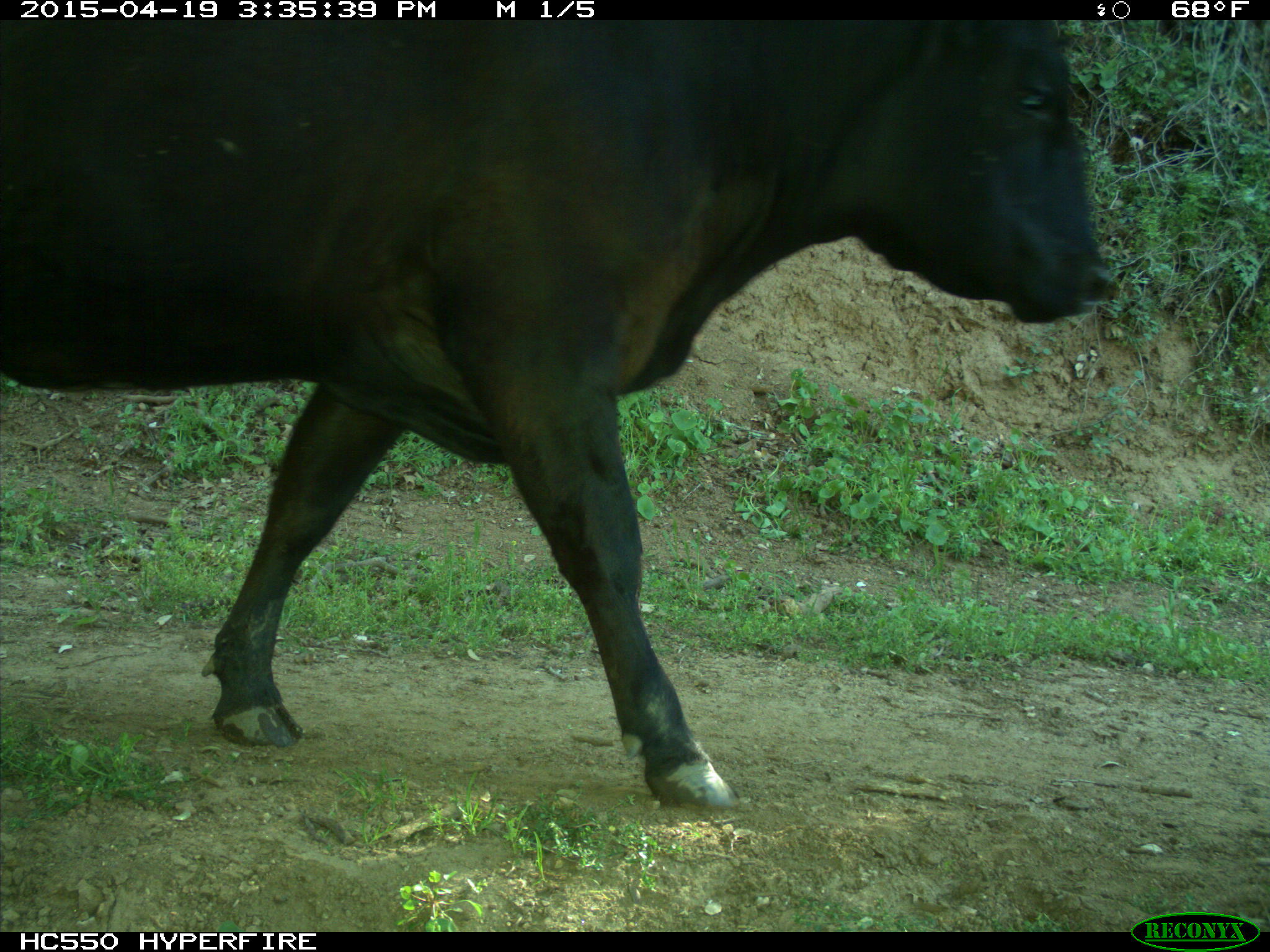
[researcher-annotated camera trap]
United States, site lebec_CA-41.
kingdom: Animalia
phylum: Chordata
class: Mammalia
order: Artiodactyla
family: Bovidae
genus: Bos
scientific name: Bos taurus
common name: domestic cow